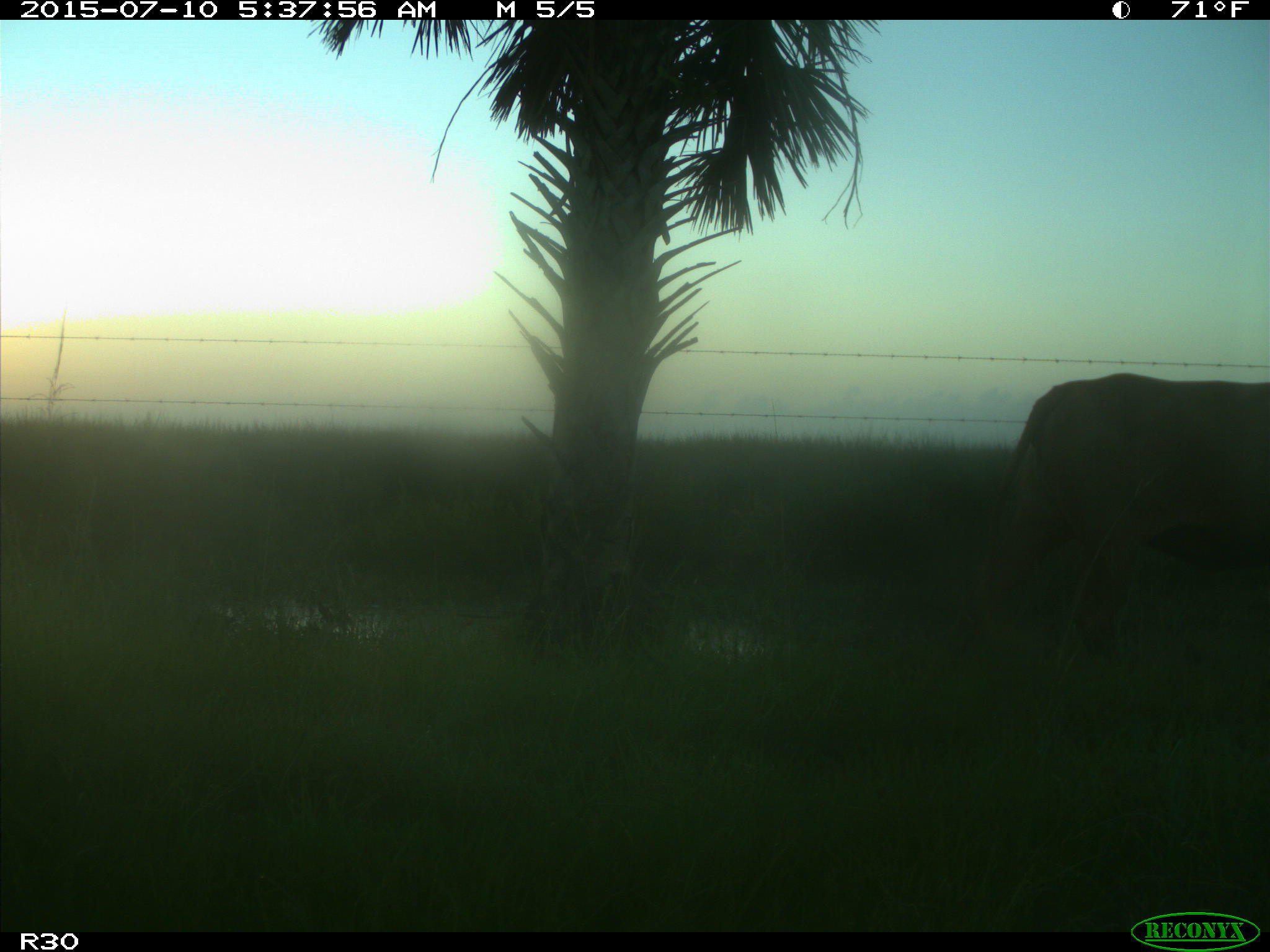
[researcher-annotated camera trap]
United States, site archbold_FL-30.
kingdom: Animalia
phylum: Chordata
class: Mammalia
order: Artiodactyla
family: Bovidae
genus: Bos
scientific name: Bos taurus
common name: domestic cow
Bos taurus (domestic cow).